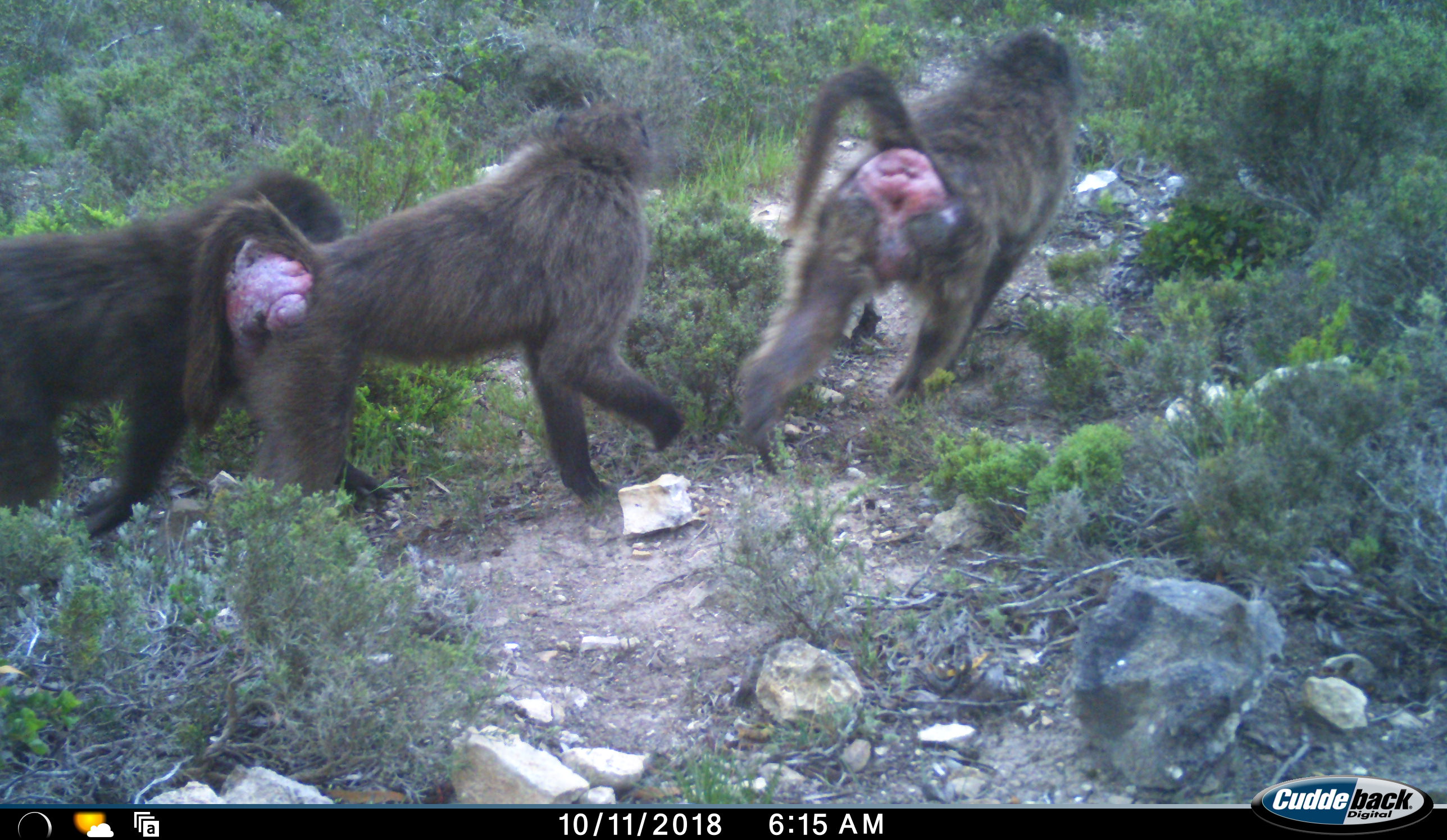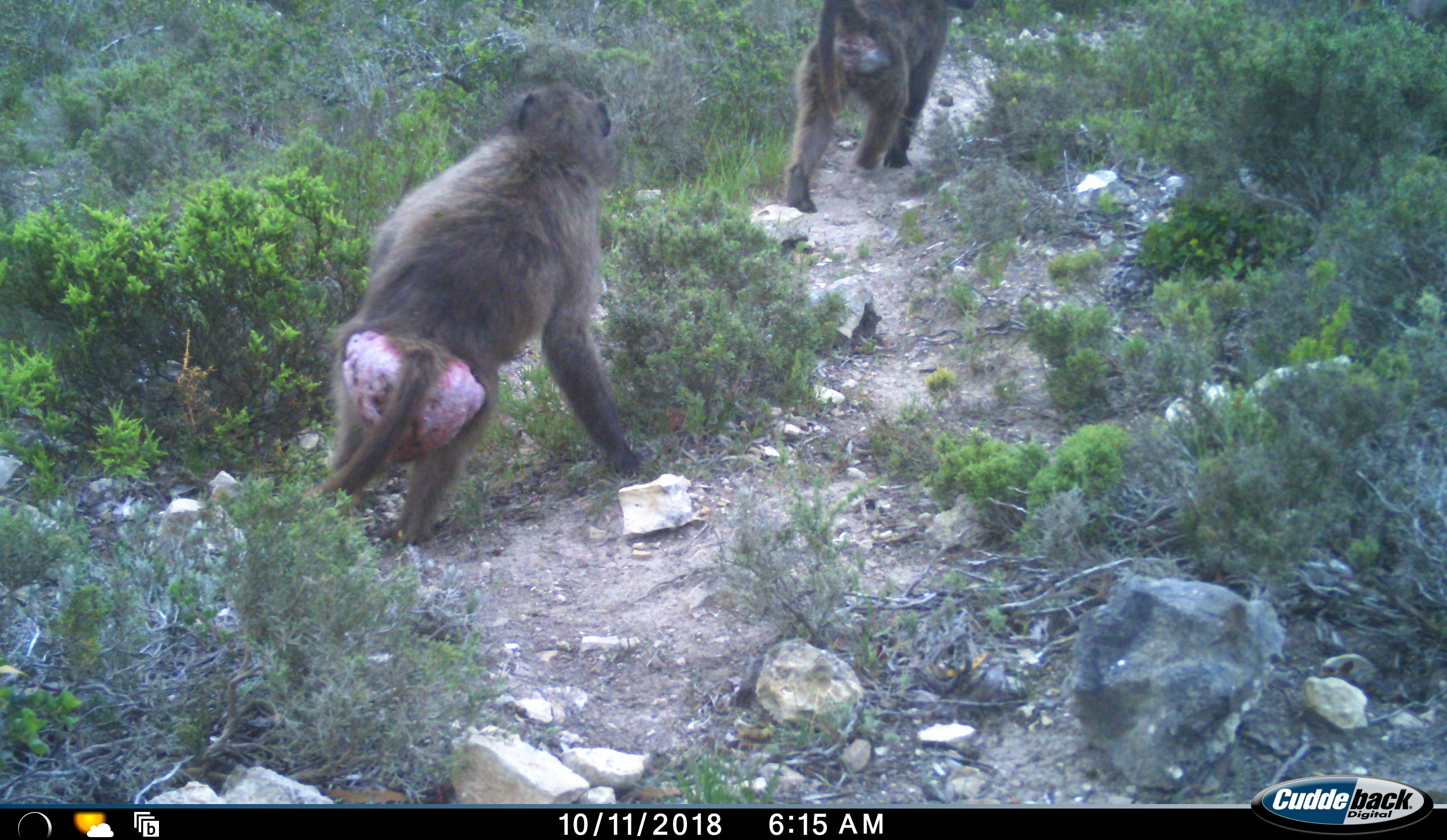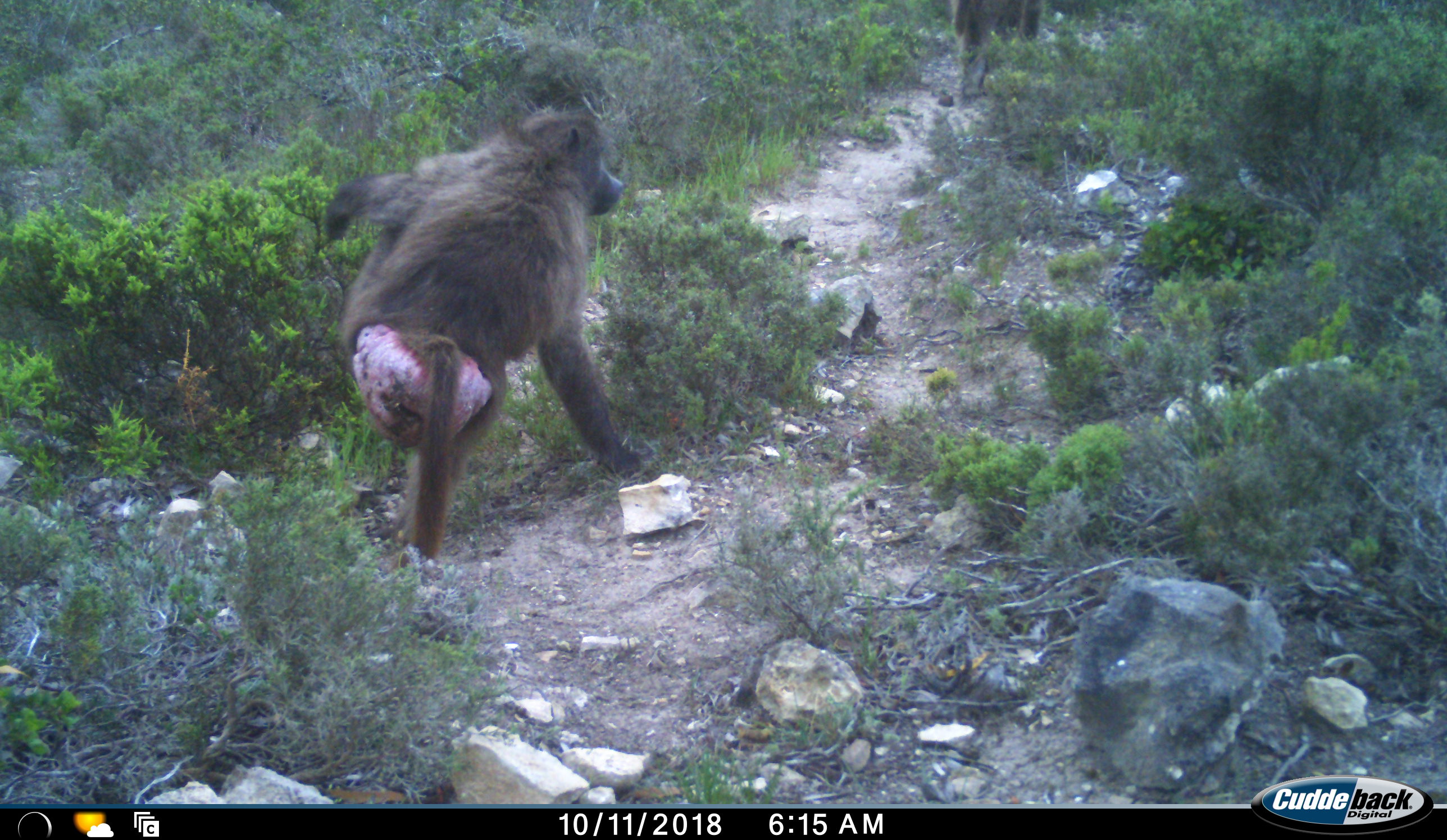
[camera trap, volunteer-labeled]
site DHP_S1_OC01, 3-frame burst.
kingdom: Animalia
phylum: Chordata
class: Mammalia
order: Primates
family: Cercopithecidae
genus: Papio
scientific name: Papio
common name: baboon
Baboon (Papio), count 3. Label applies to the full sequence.